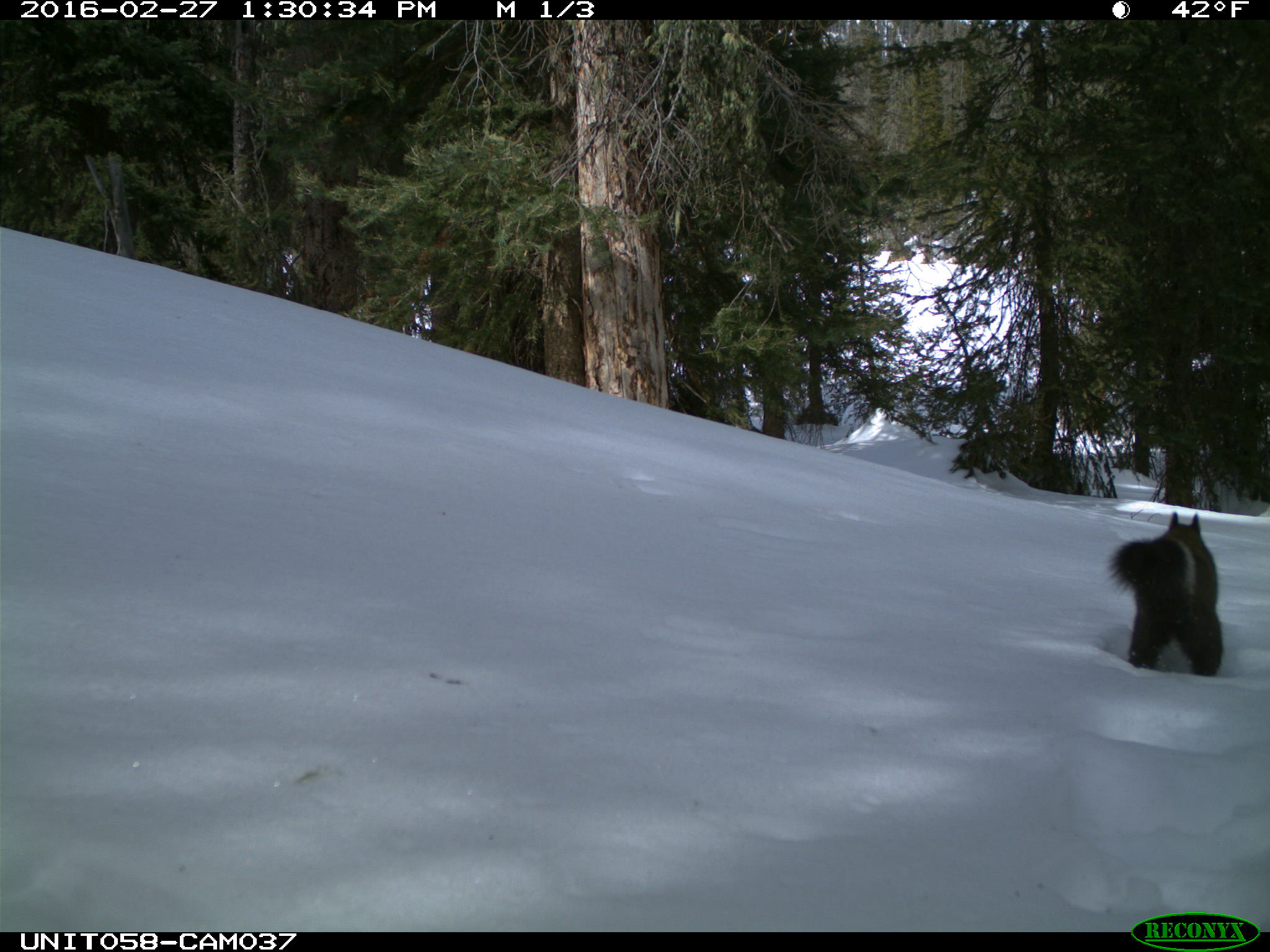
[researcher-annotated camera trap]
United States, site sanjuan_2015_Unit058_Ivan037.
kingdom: Animalia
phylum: Chordata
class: Mammalia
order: Rodentia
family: Sciuridae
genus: Tamiasciurus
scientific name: Tamiasciurus hudsonicus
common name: american red squirrel